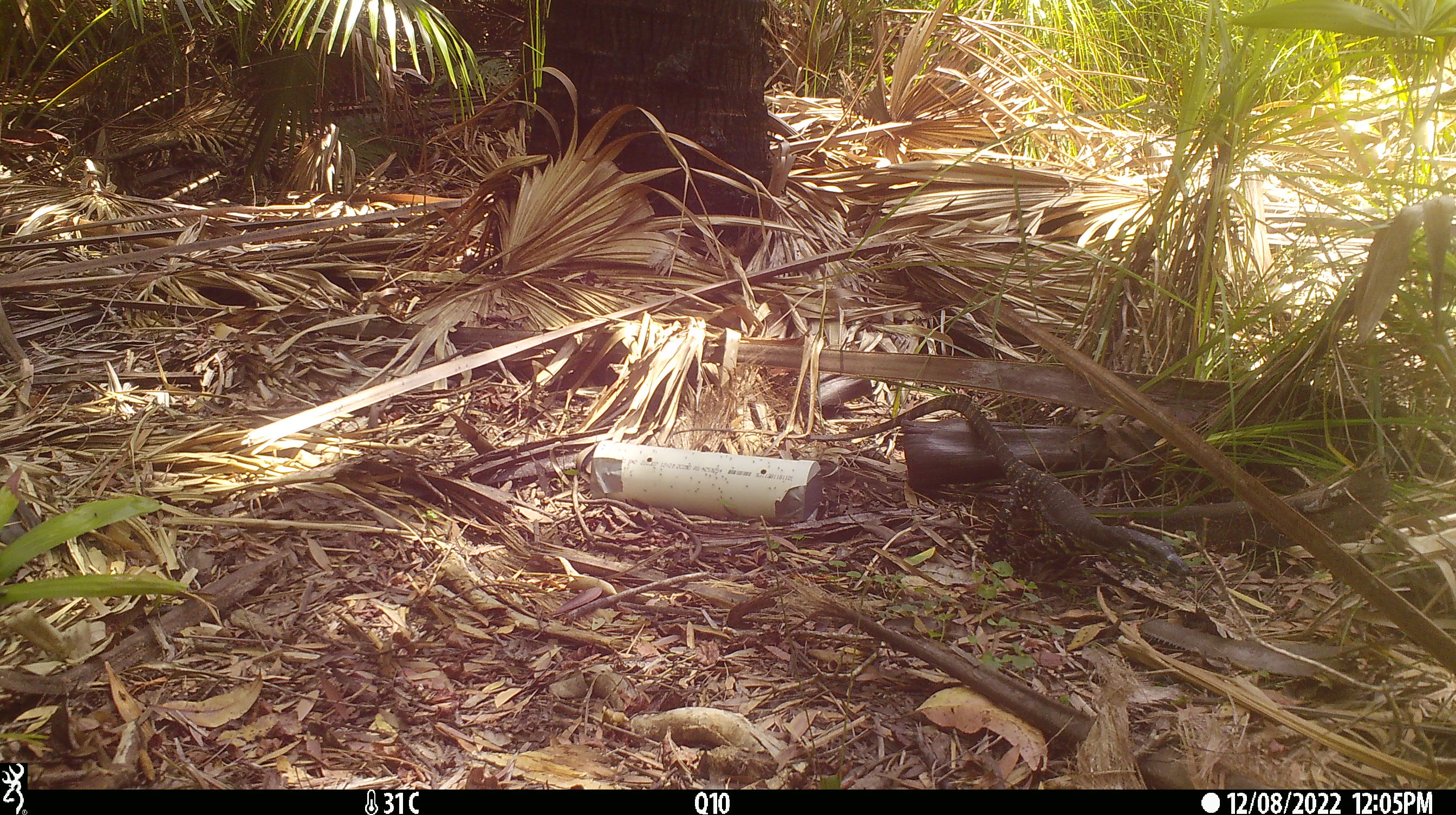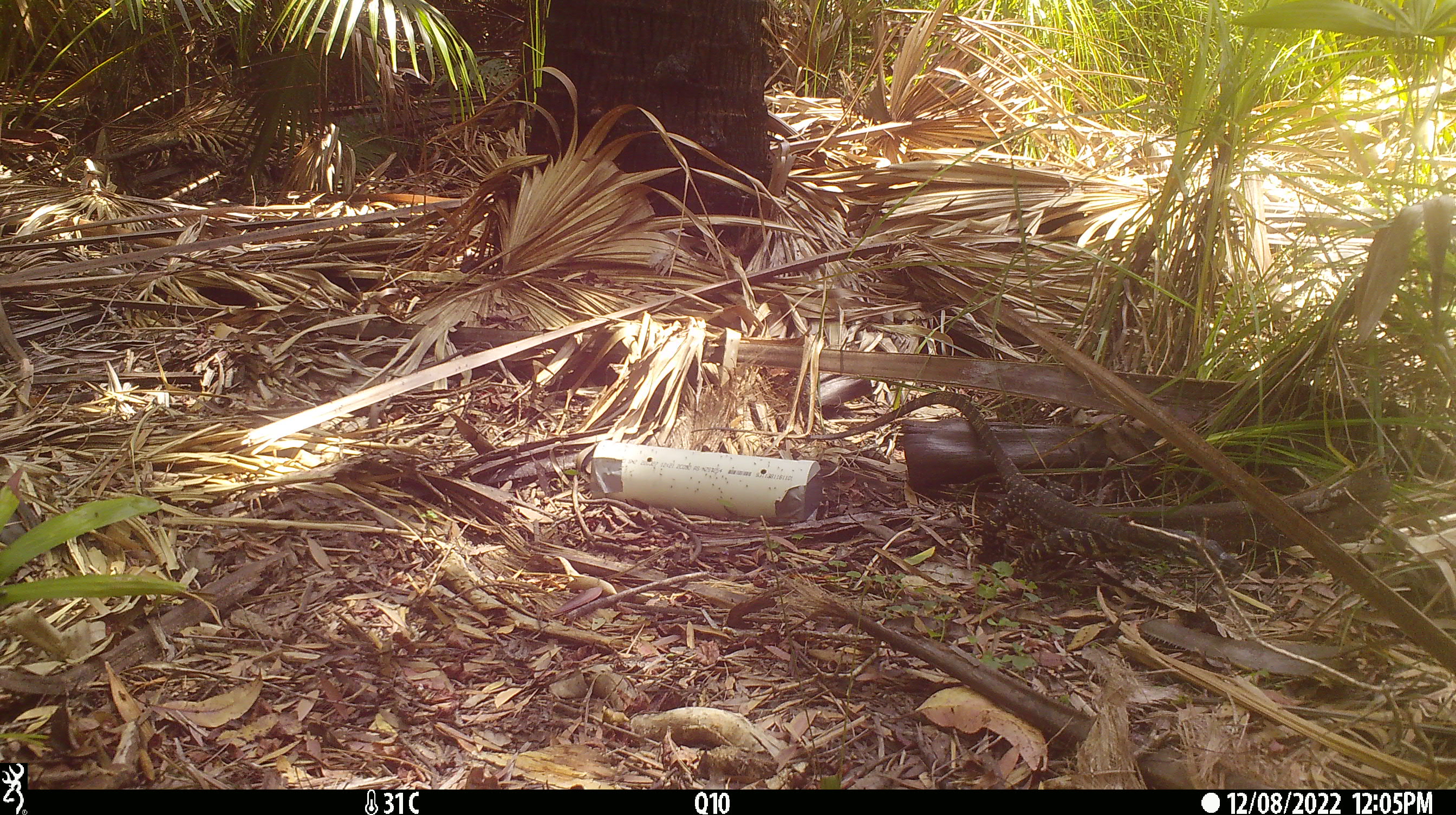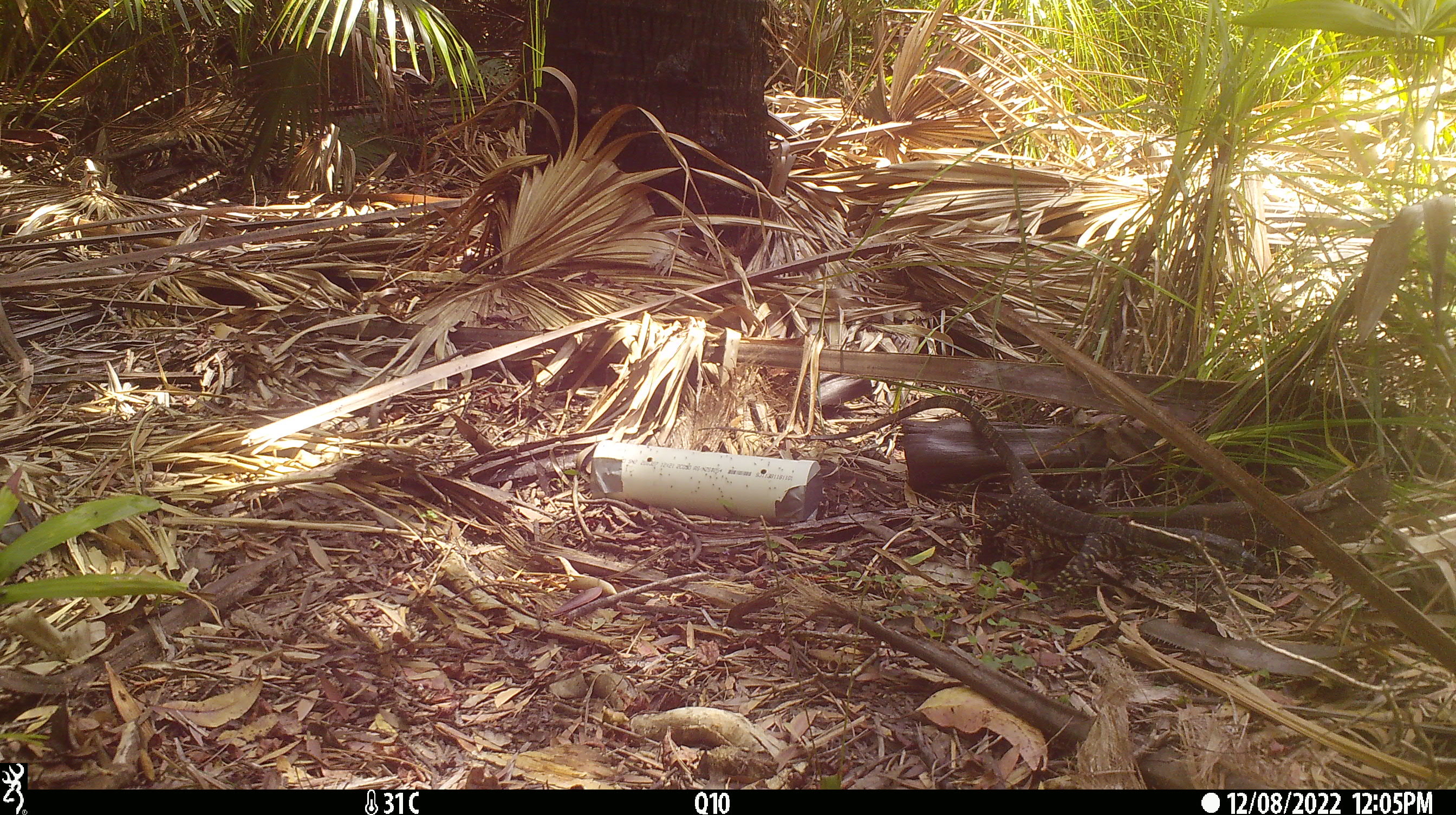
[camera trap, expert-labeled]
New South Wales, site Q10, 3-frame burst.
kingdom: Animalia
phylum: Chordata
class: Reptilia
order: Squamata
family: Varanidae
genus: Varanus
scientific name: Varanus varius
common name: lace monitor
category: goanna